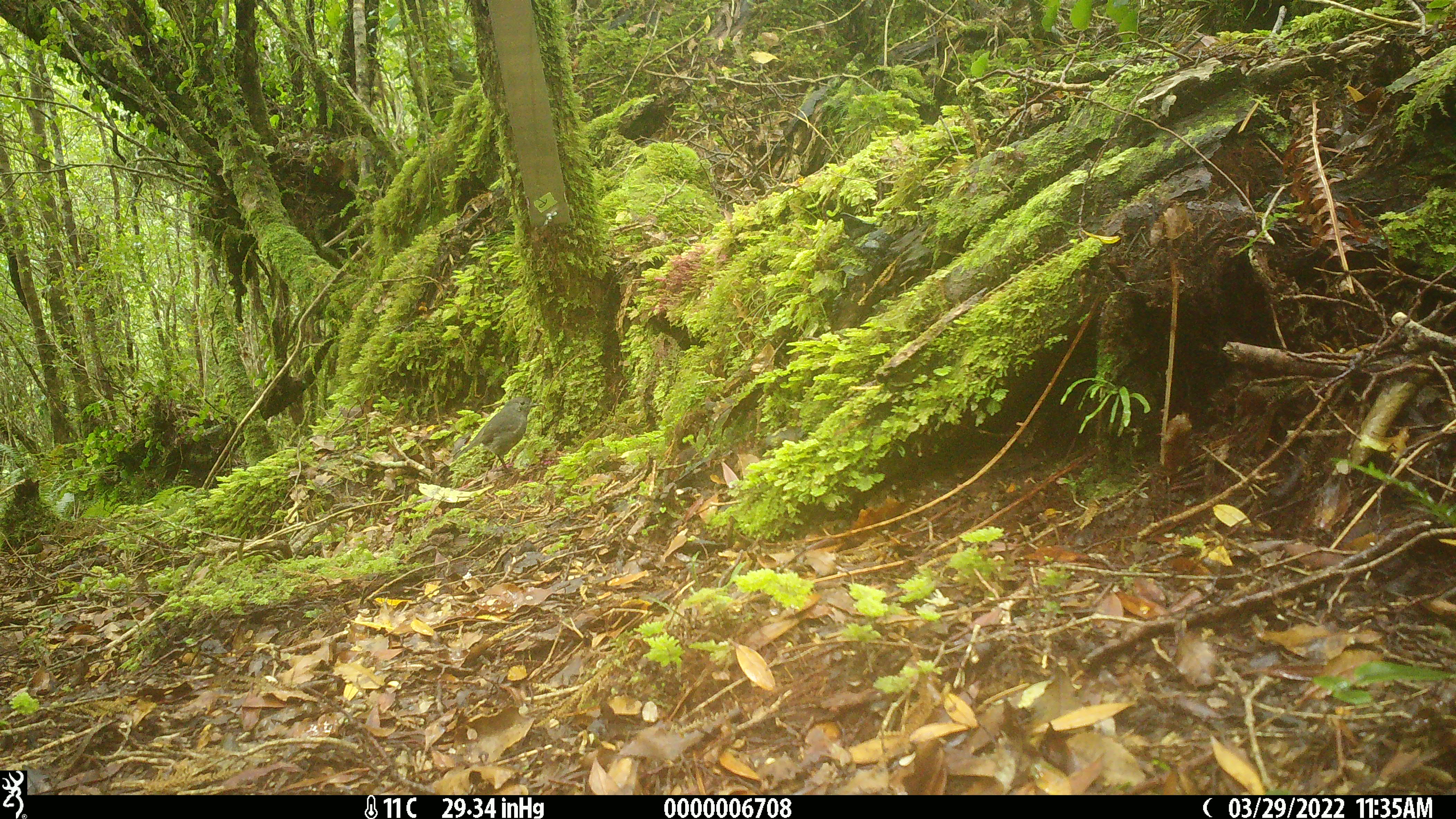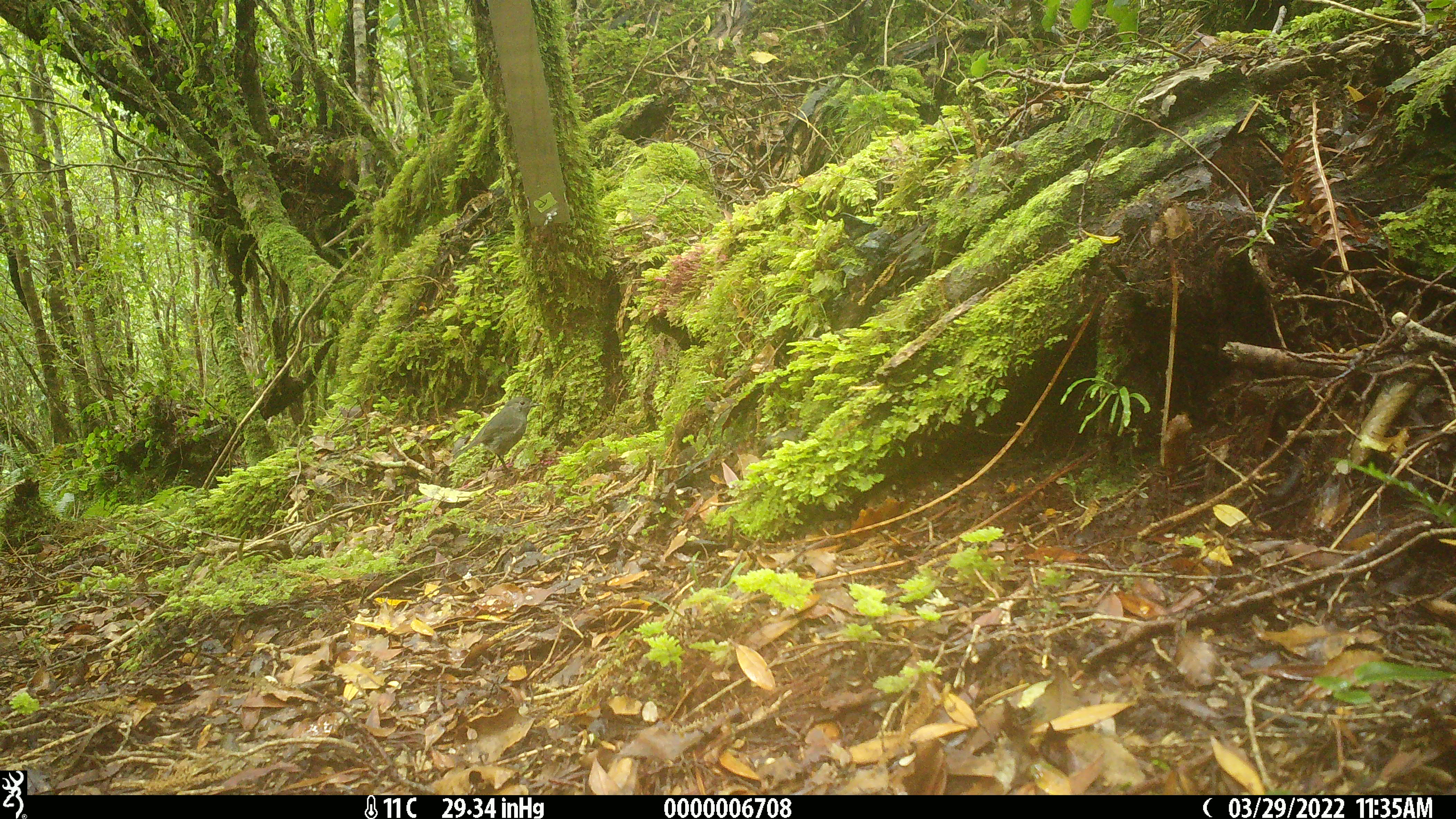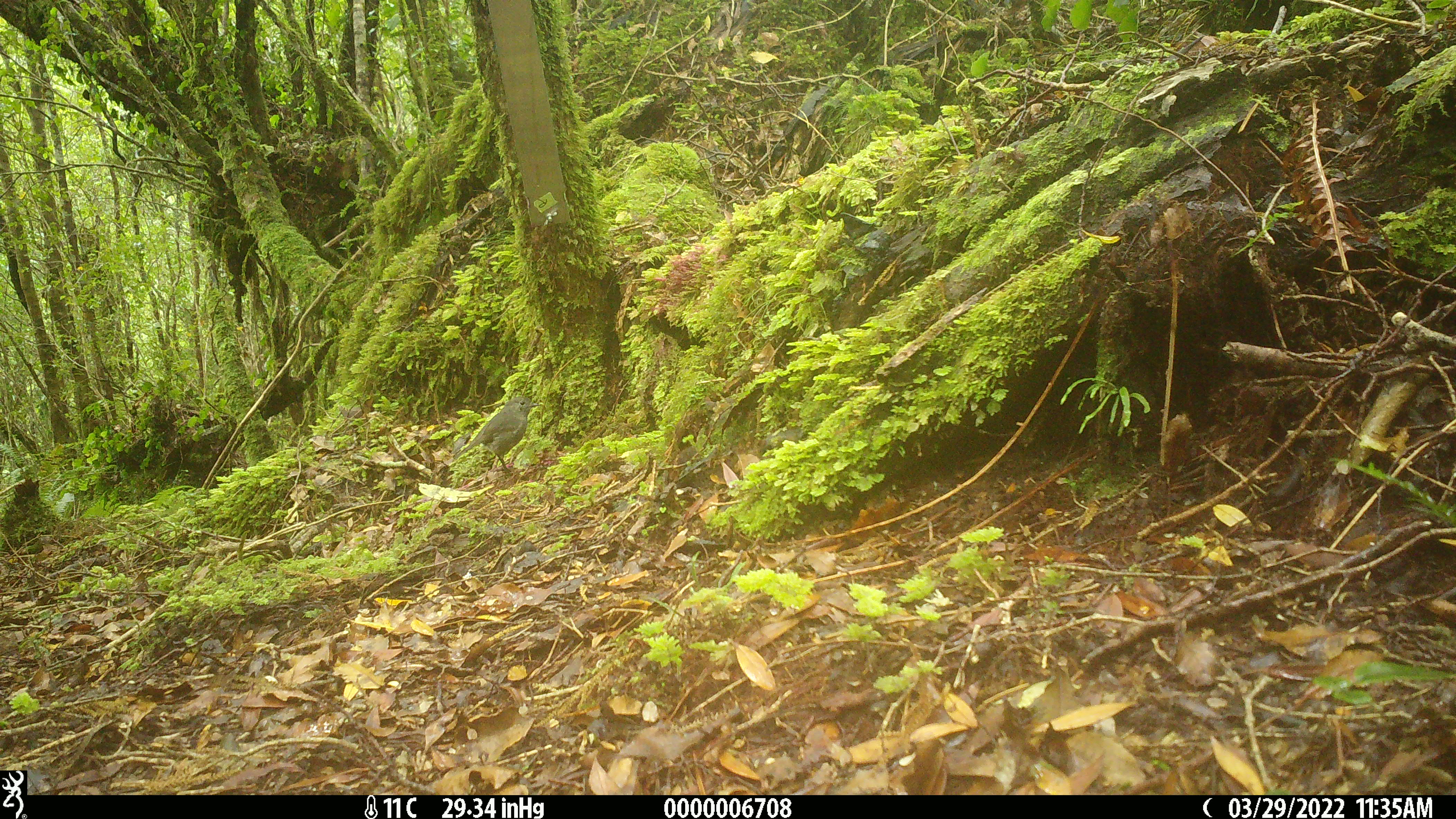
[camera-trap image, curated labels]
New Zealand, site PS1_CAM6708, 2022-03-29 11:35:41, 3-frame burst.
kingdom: Animalia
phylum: Chordata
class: Aves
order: Passeriformes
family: Petroicidae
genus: Petroica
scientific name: Petroica australis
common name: new zealand robin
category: robin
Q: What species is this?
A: Robin (new zealand robin) (Petroica australis).